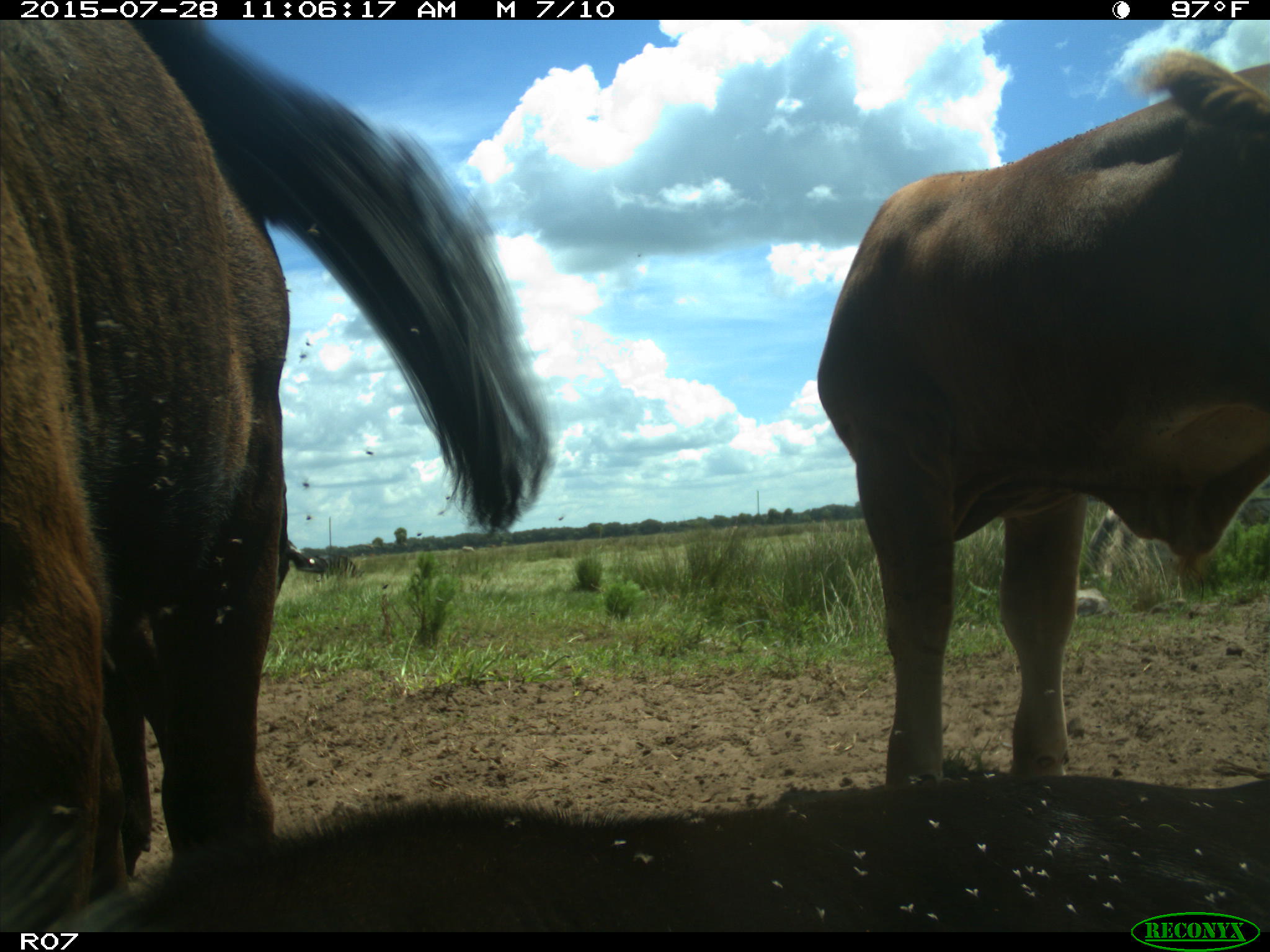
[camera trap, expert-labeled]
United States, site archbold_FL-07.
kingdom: Animalia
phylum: Chordata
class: Mammalia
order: Artiodactyla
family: Bovidae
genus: Bos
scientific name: Bos taurus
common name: domestic cow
Bos taurus (domestic cow).